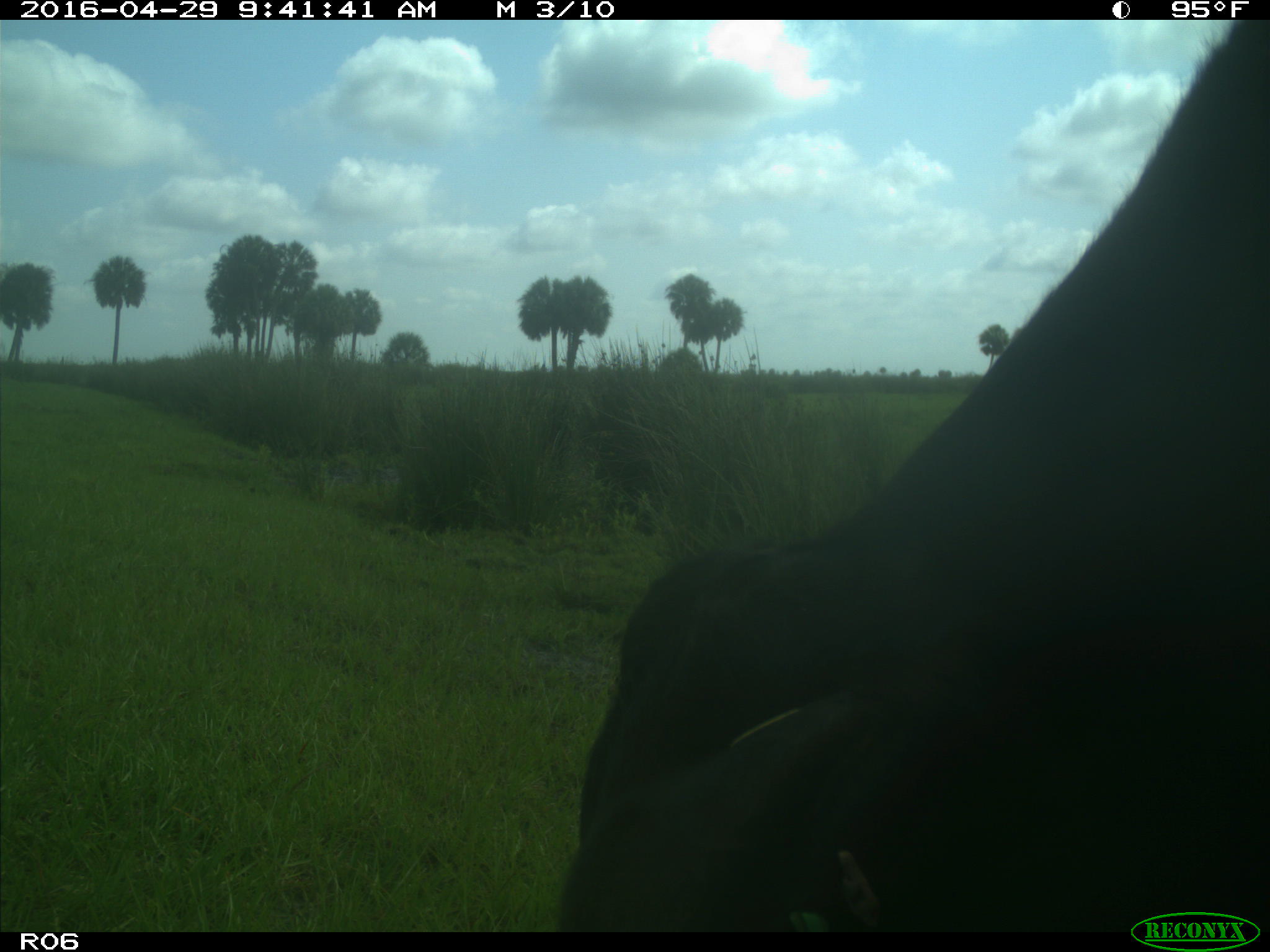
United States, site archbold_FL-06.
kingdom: Animalia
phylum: Chordata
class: Mammalia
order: Artiodactyla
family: Bovidae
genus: Bos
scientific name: Bos taurus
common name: domestic cow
Bos taurus (domestic cow).